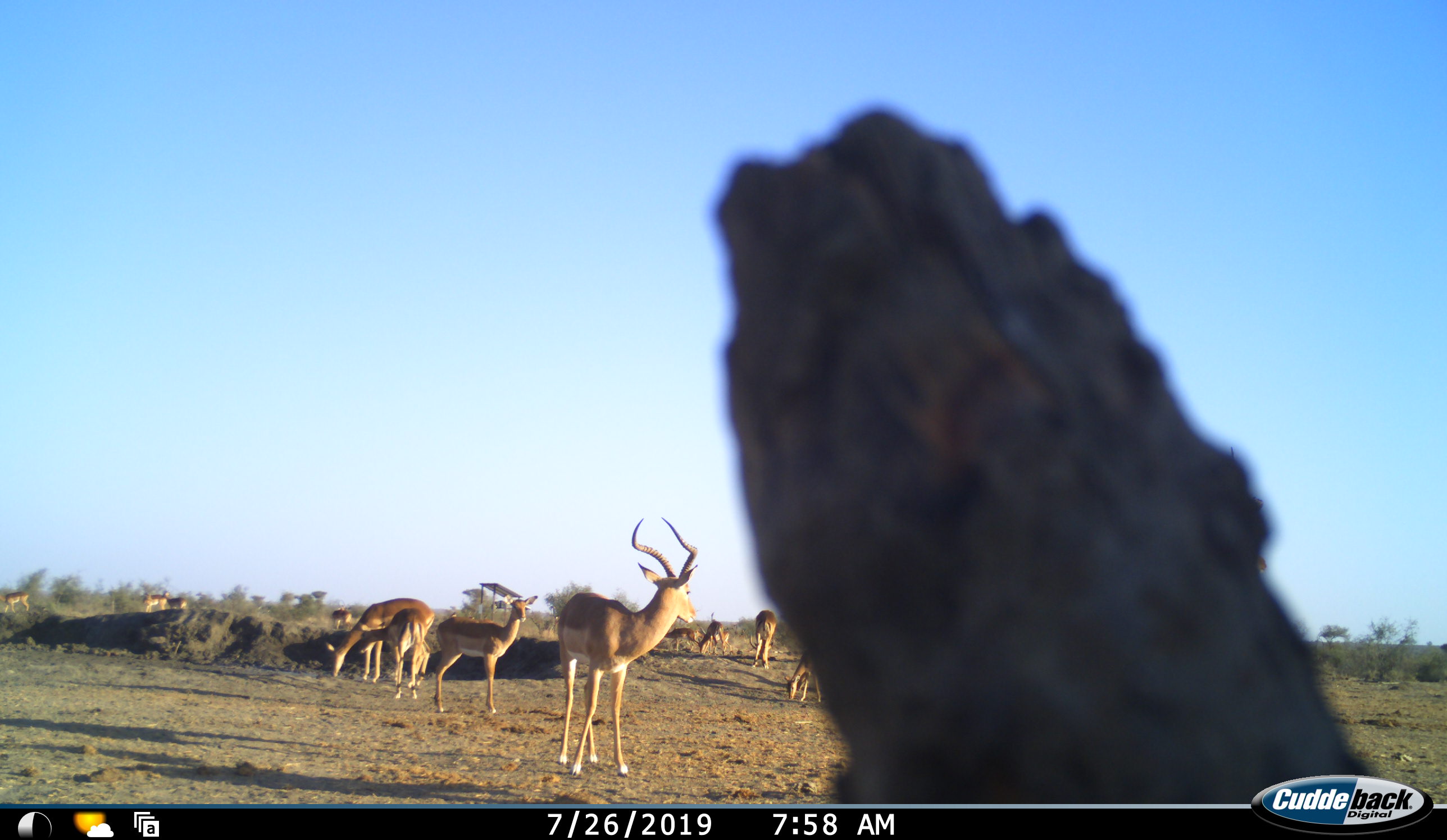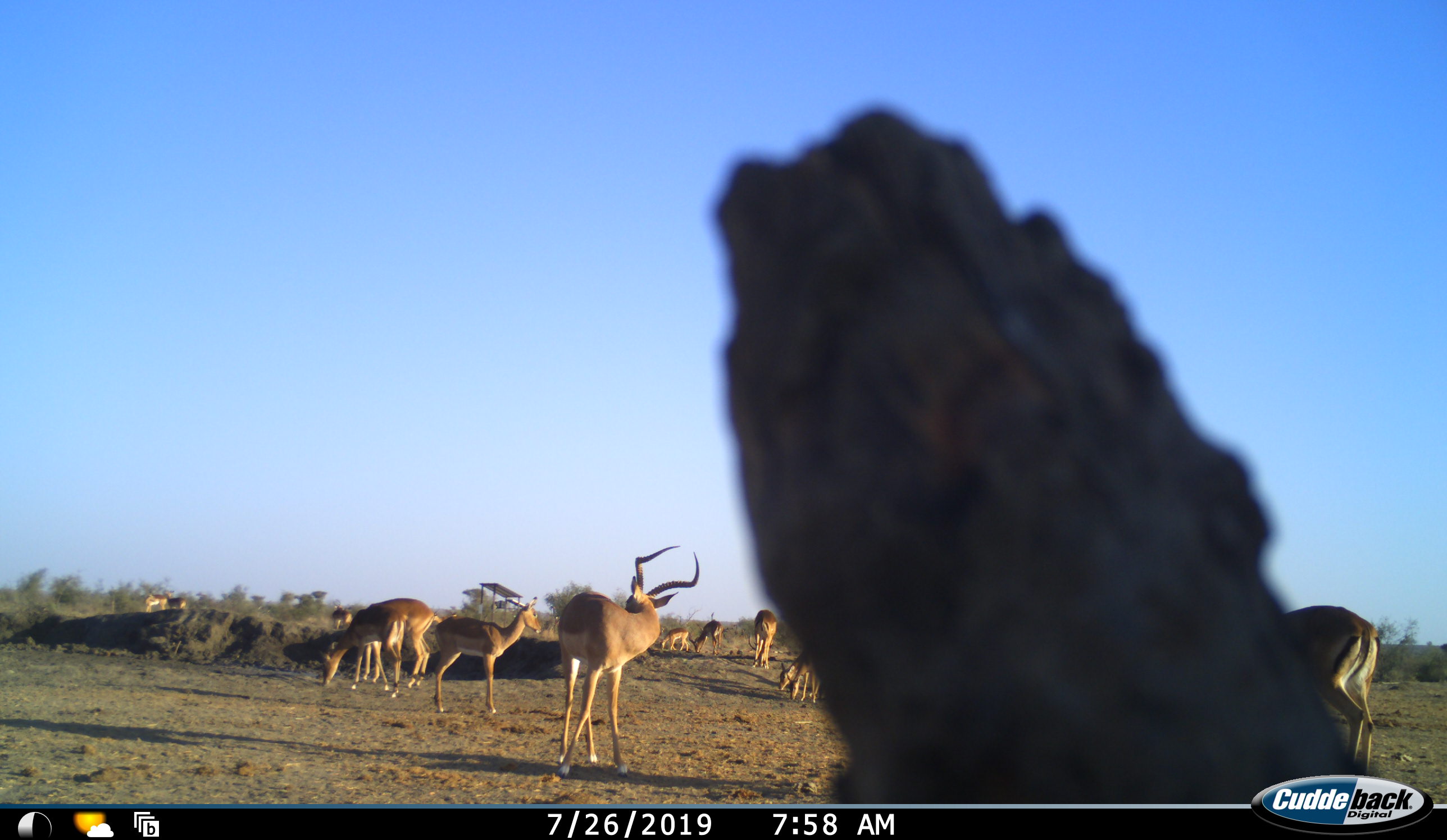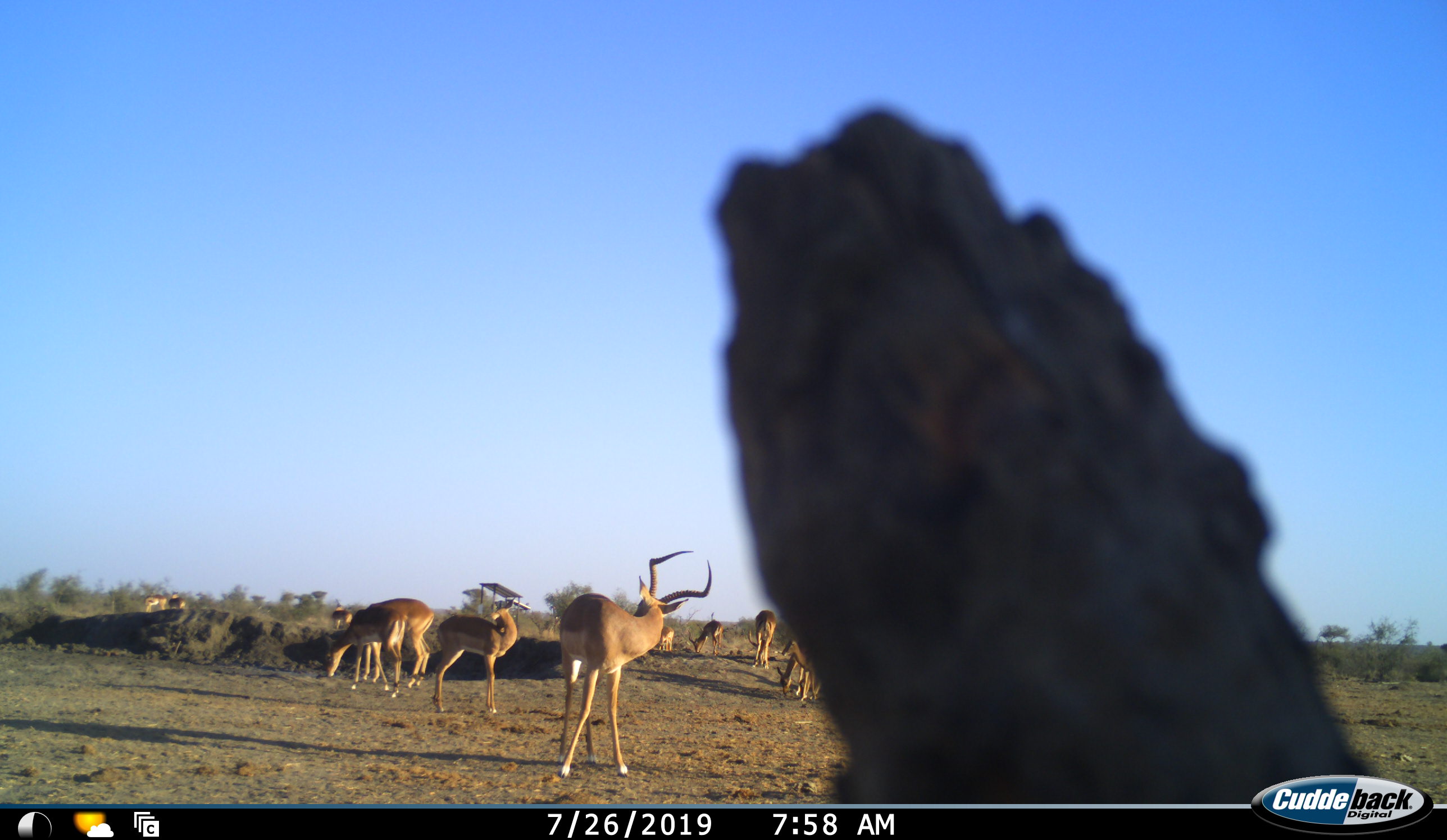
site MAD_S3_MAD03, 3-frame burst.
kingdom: Animalia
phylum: Chordata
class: Mammalia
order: Artiodactyla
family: Bovidae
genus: Aepyceros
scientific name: Aepyceros melampus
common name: impala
Impala (Aepyceros melampus), count 11-50. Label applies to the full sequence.